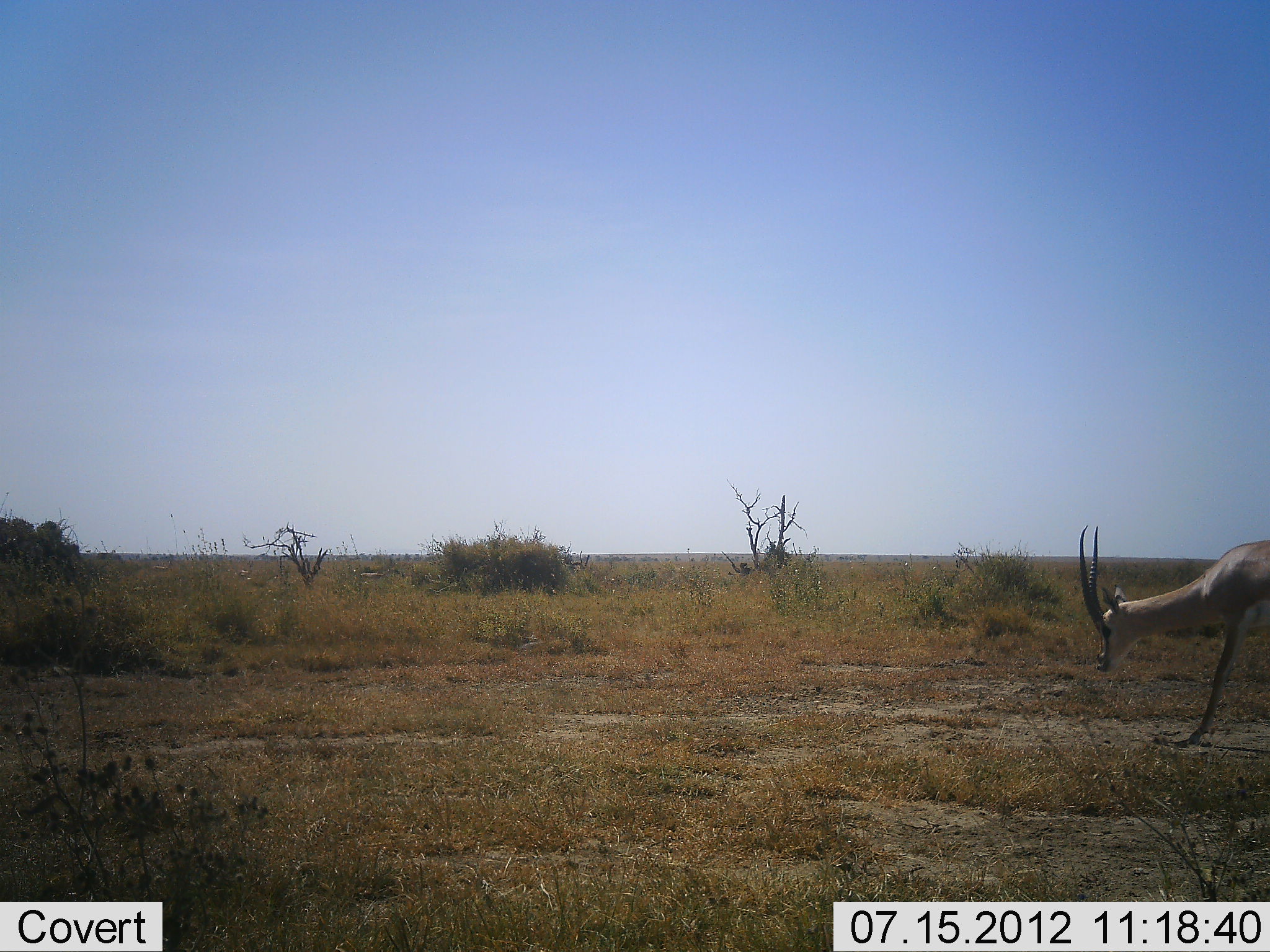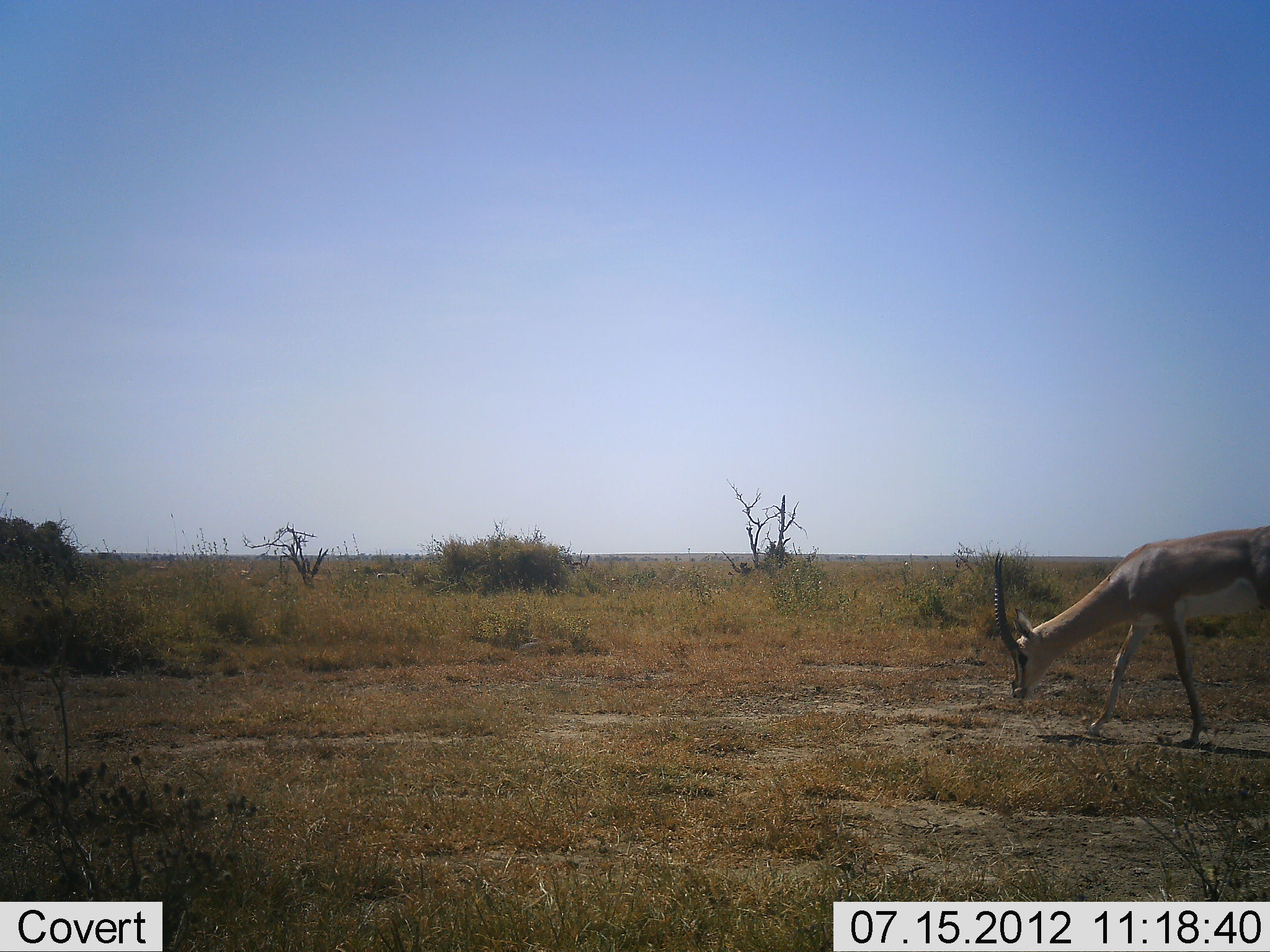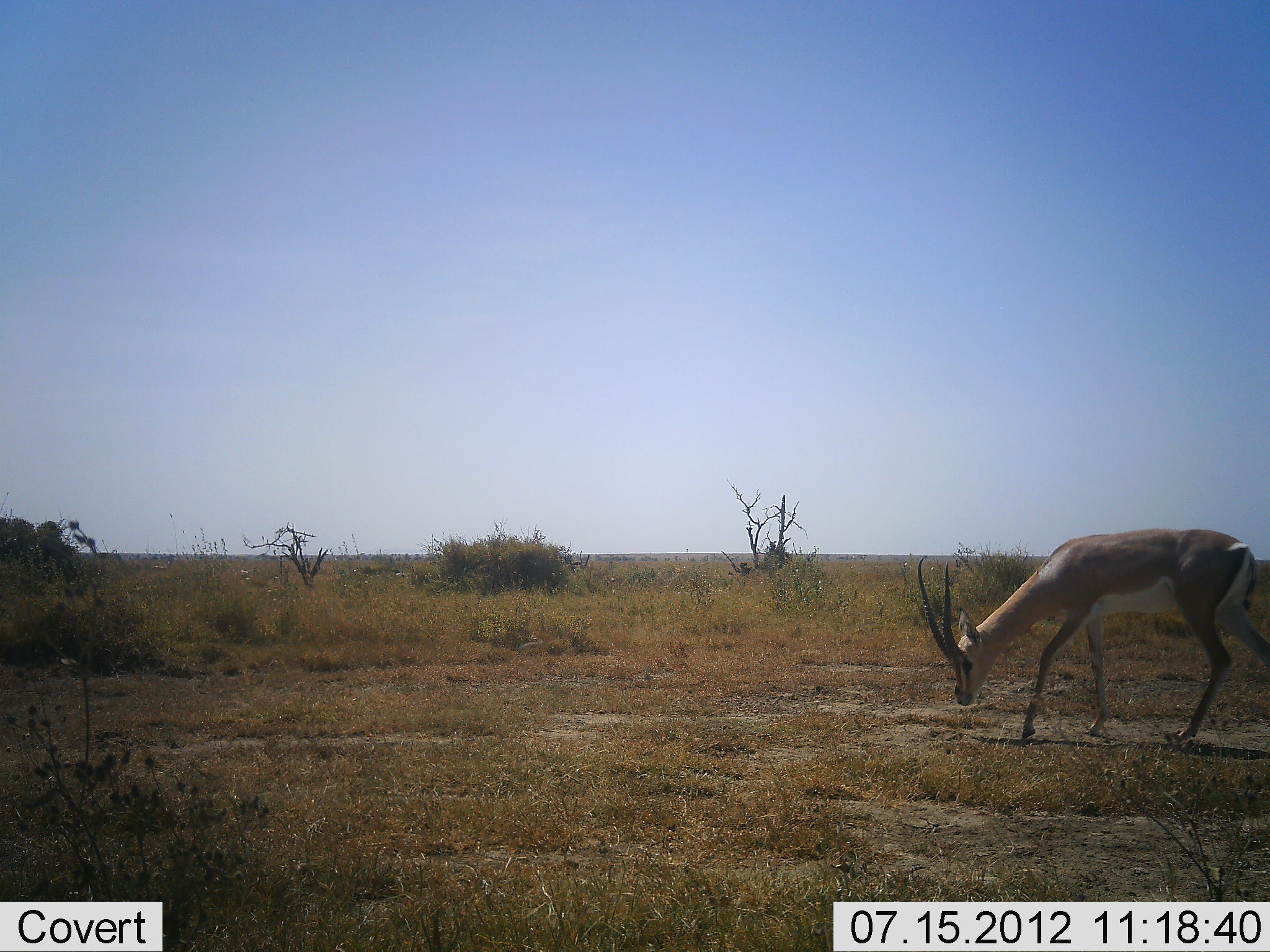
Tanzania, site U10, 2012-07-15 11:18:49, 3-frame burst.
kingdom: Animalia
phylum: Chordata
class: Mammalia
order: Artiodactyla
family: Bovidae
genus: Nanger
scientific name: Nanger granti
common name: grant's gazelle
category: gazellegrants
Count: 1.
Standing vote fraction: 10%.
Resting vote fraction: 0%.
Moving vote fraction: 90%.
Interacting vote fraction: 0%.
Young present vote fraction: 0%.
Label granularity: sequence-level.